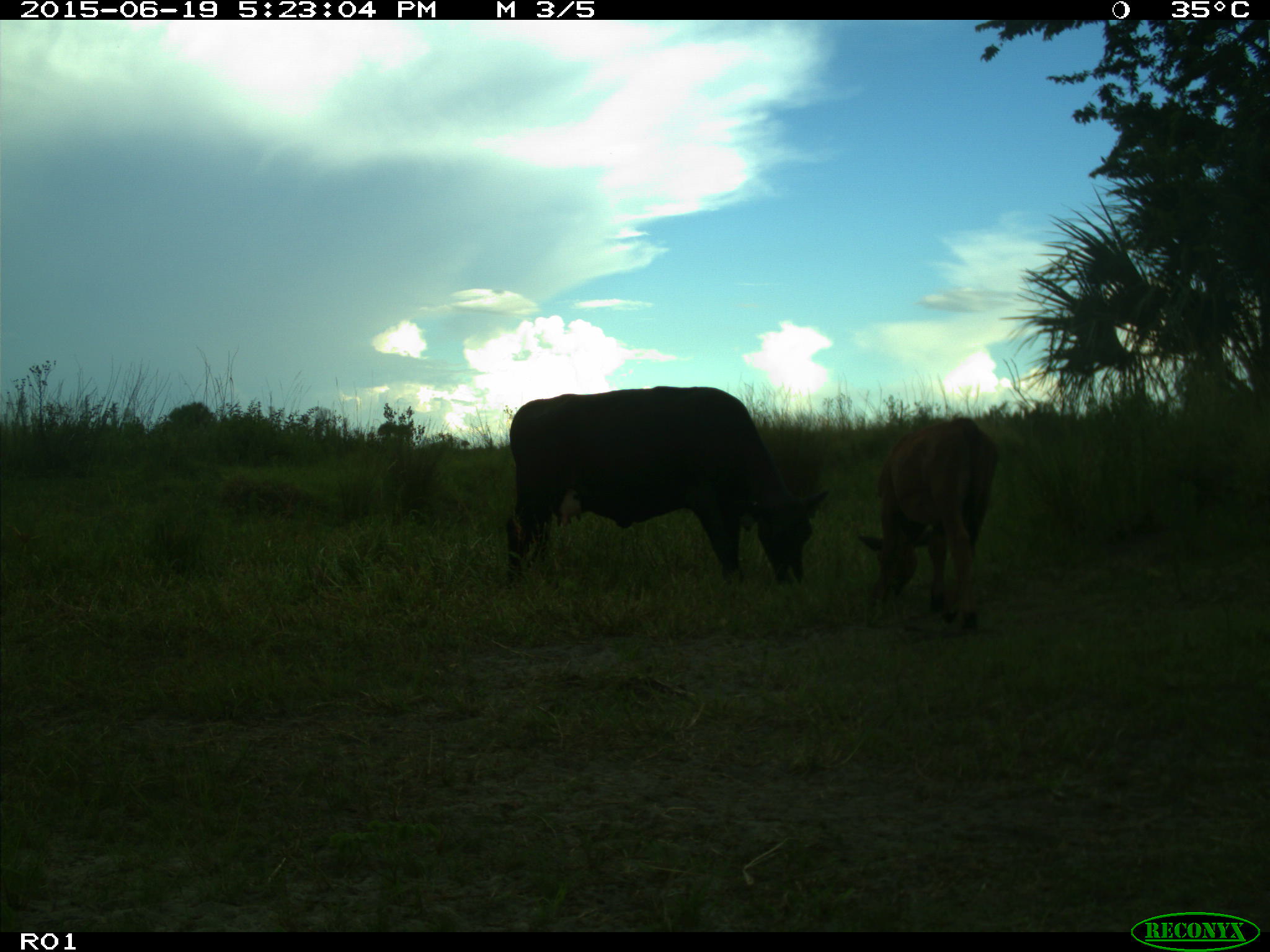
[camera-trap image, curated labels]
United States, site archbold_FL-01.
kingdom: Animalia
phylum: Chordata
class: Mammalia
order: Artiodactyla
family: Bovidae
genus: Bos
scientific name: Bos taurus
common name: domestic cow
Bos taurus (domestic cow).